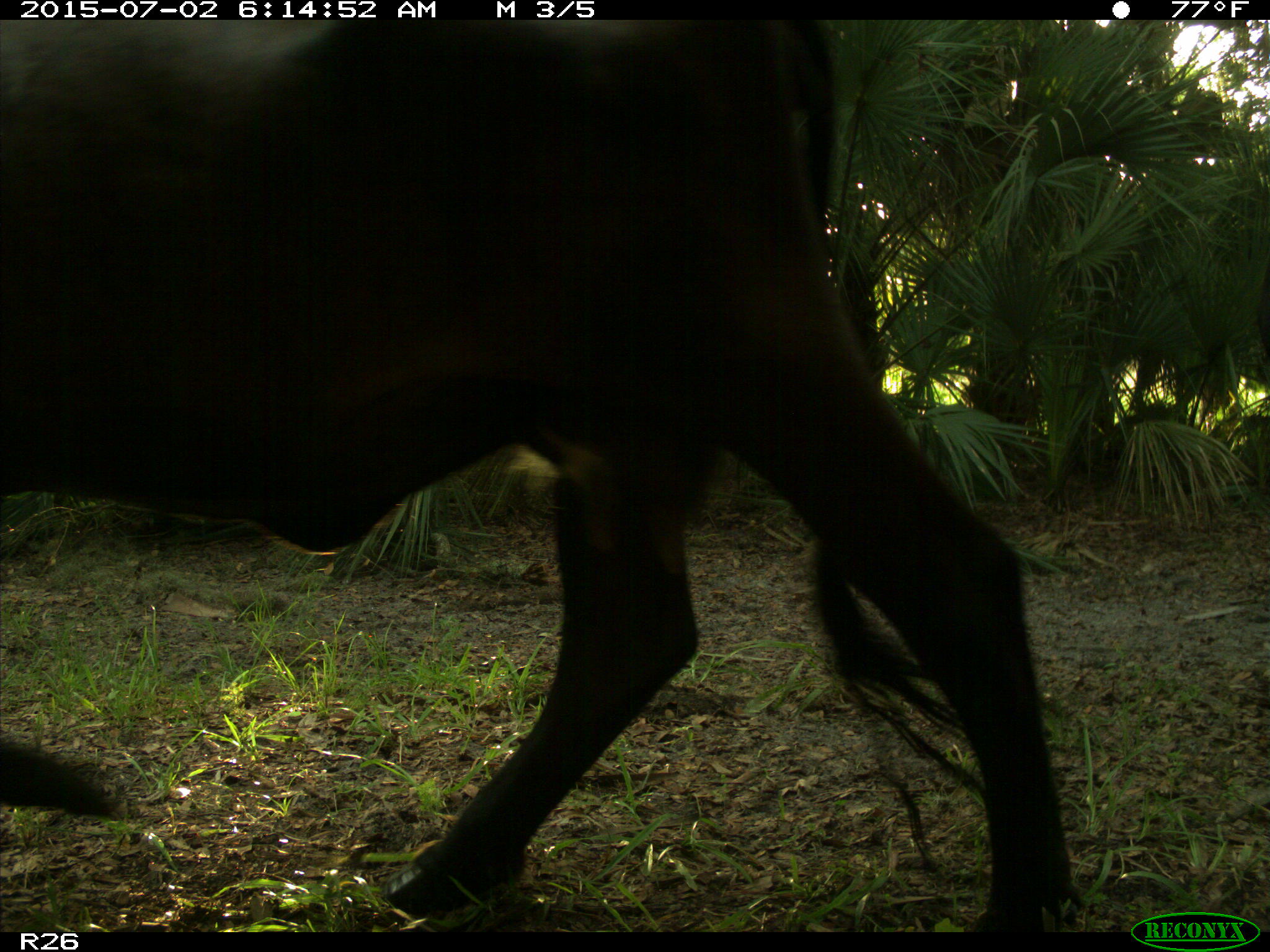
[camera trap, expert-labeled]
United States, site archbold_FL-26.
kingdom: Animalia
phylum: Chordata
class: Mammalia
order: Artiodactyla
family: Bovidae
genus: Bos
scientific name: Bos taurus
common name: domestic cow